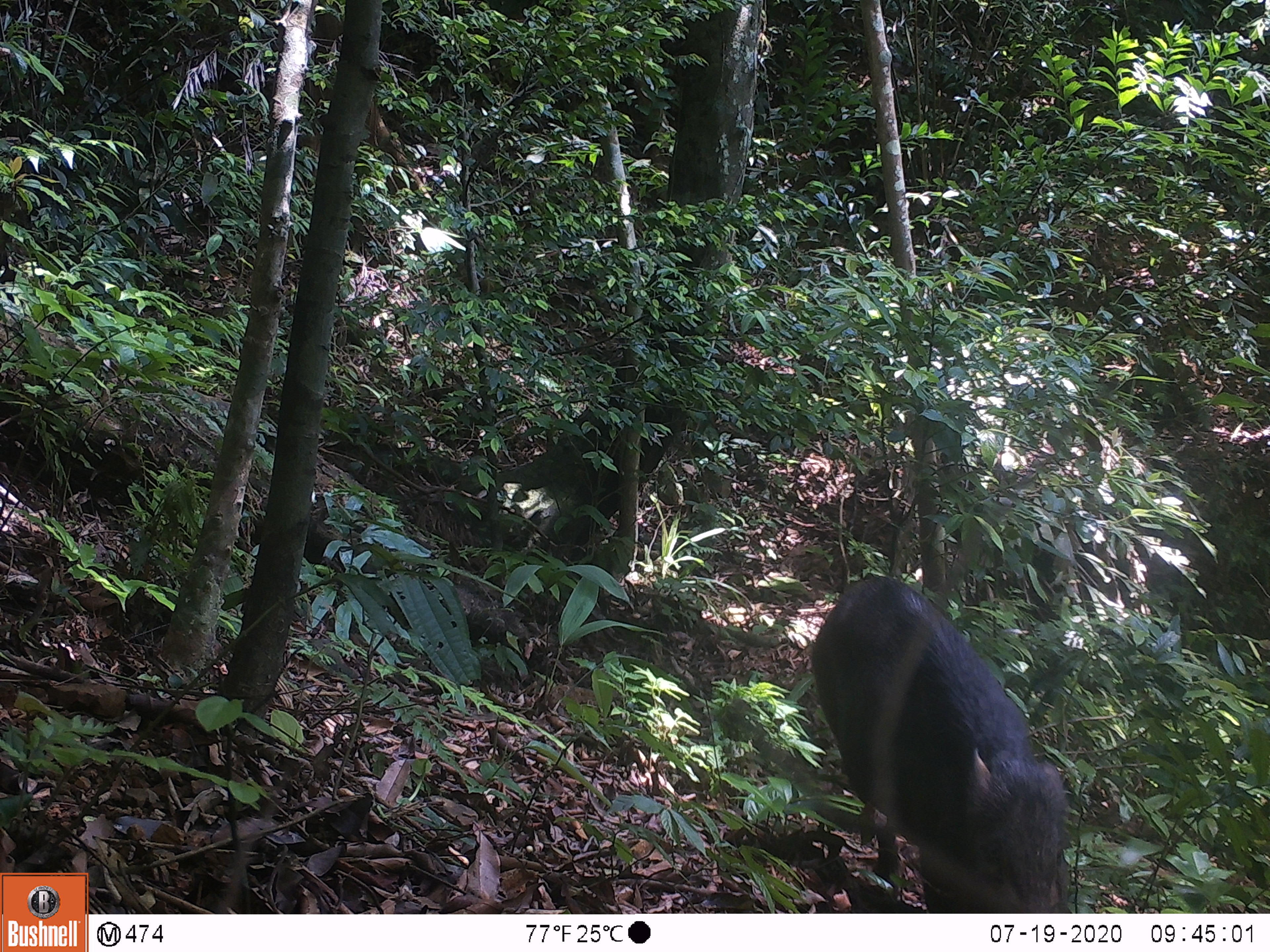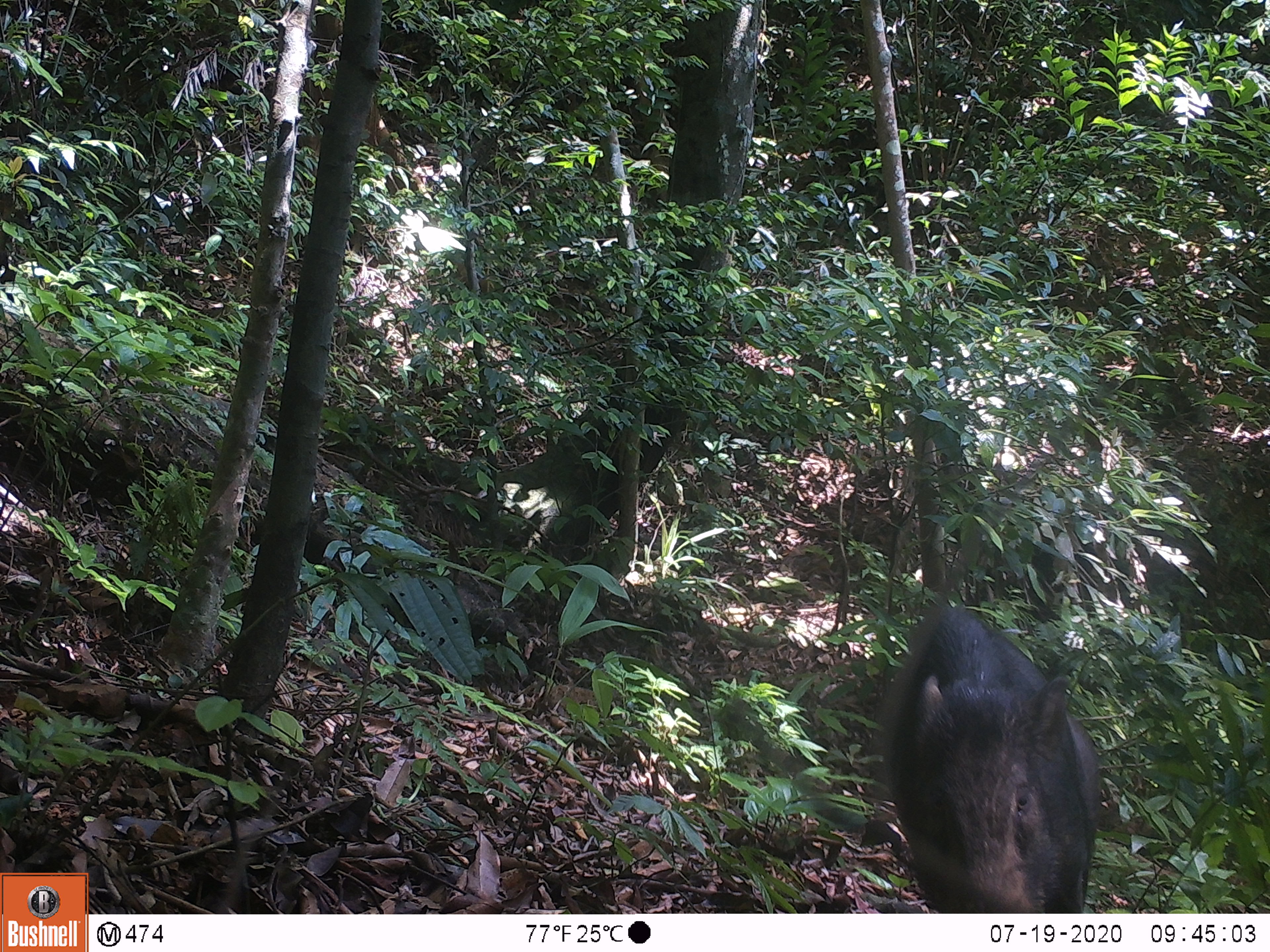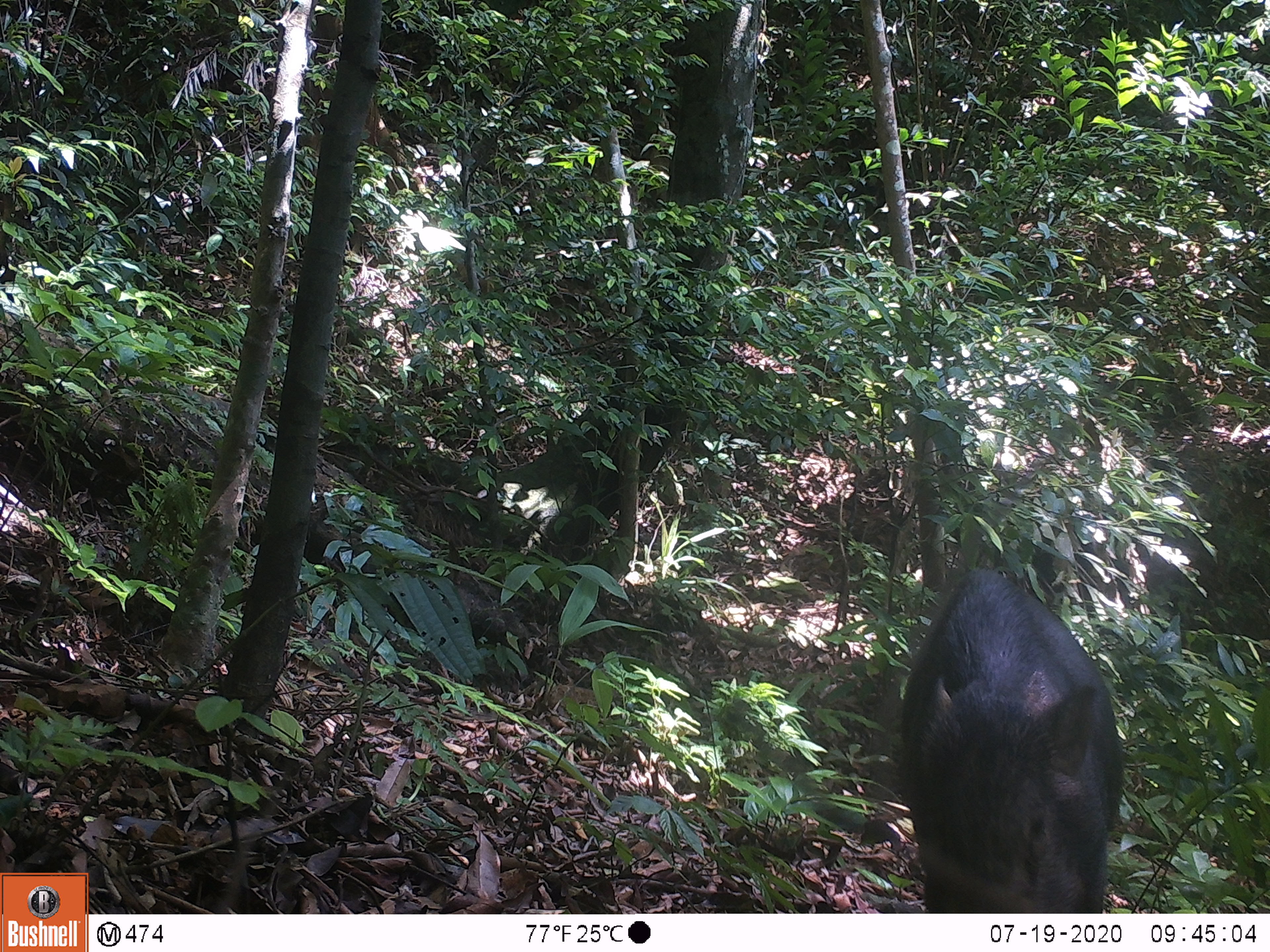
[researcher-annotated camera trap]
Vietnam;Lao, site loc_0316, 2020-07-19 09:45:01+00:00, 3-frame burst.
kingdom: Animalia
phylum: Chordata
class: Mammalia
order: Artiodactyla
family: Suidae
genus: Sus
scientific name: Sus scrofa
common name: eurasian wild pig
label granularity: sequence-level